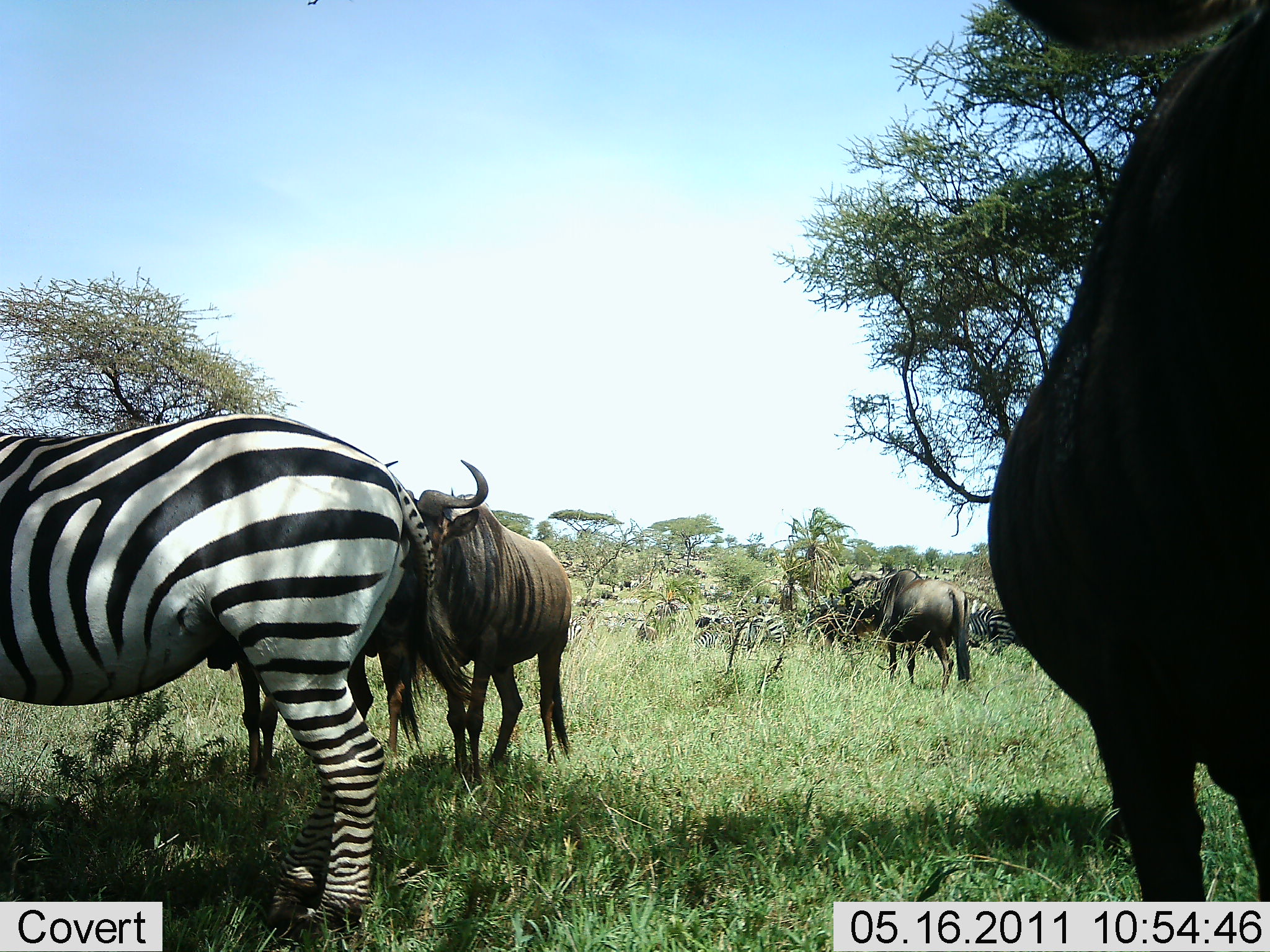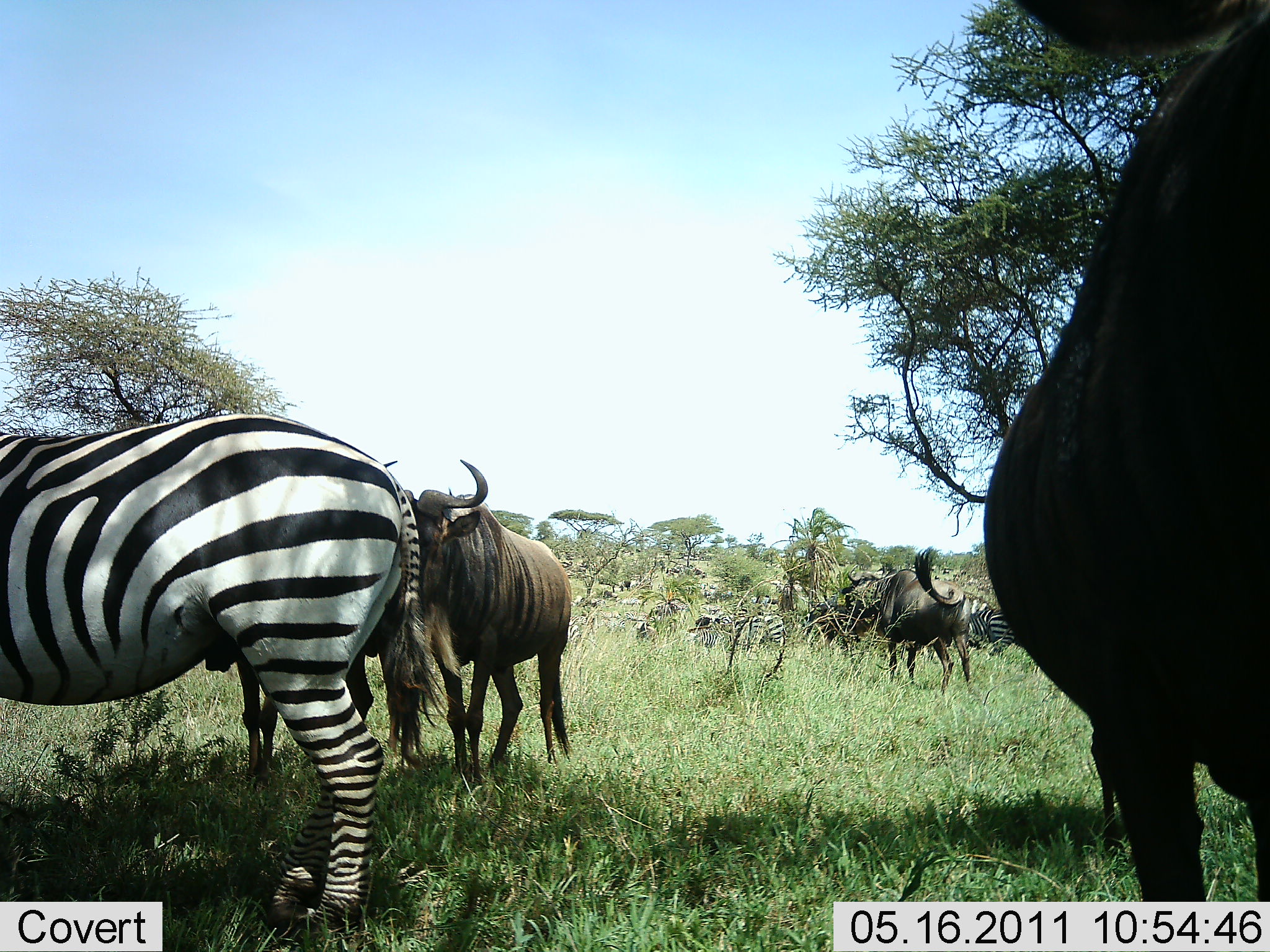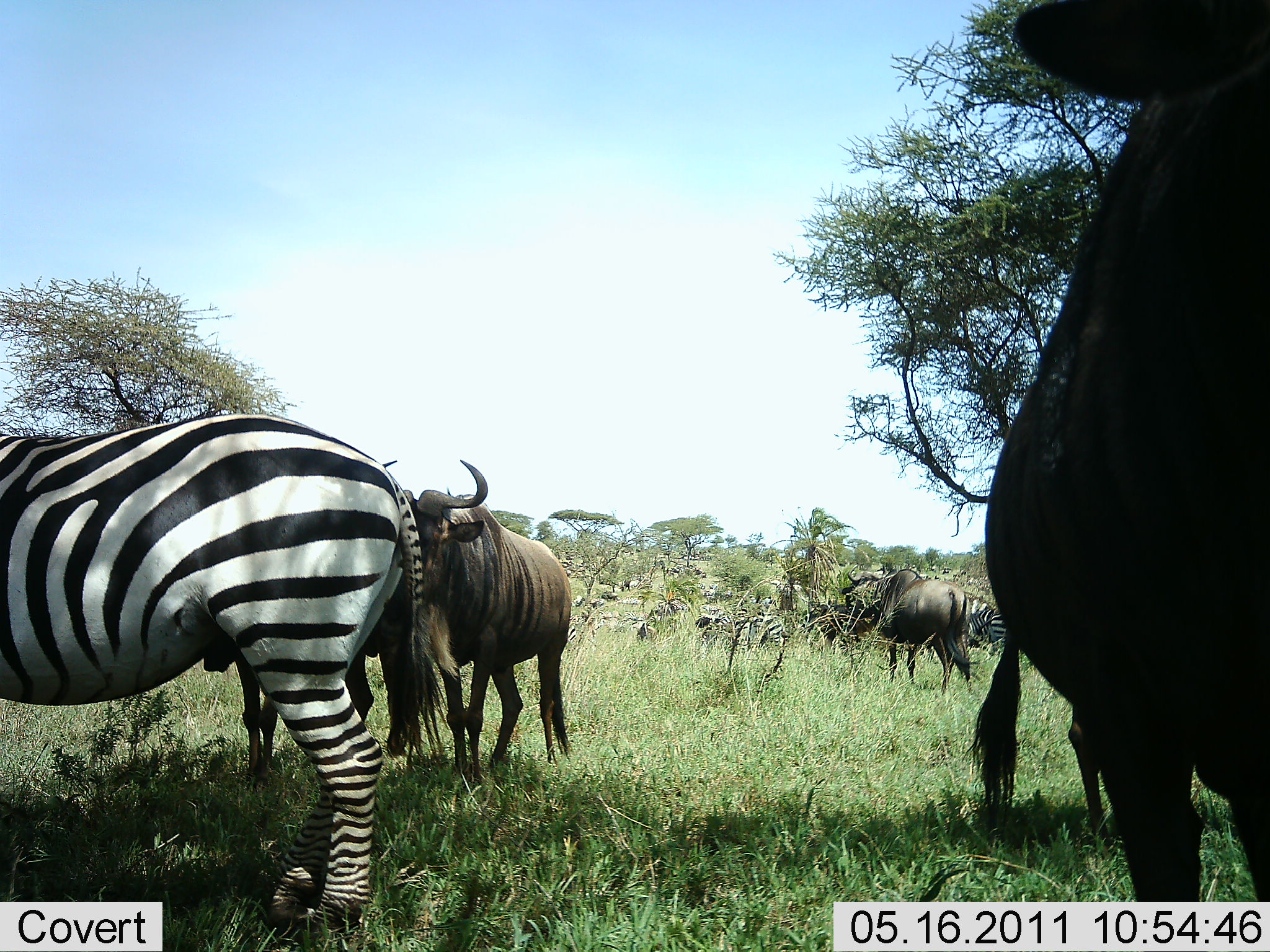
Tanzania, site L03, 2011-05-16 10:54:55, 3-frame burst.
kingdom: Animalia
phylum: Chordata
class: Mammalia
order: Artiodactyla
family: Bovidae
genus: Connochaetes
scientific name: Connochaetes taurinus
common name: blue wildebeest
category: wildebeest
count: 4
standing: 93%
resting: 0%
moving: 7%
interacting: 7%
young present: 0%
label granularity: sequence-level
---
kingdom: Animalia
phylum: Chordata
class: Mammalia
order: Perissodactyla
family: Equidae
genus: Equus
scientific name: Equus quagga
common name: plains zebra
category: zebra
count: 4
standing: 75%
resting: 0%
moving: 8%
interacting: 8%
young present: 0%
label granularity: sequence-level